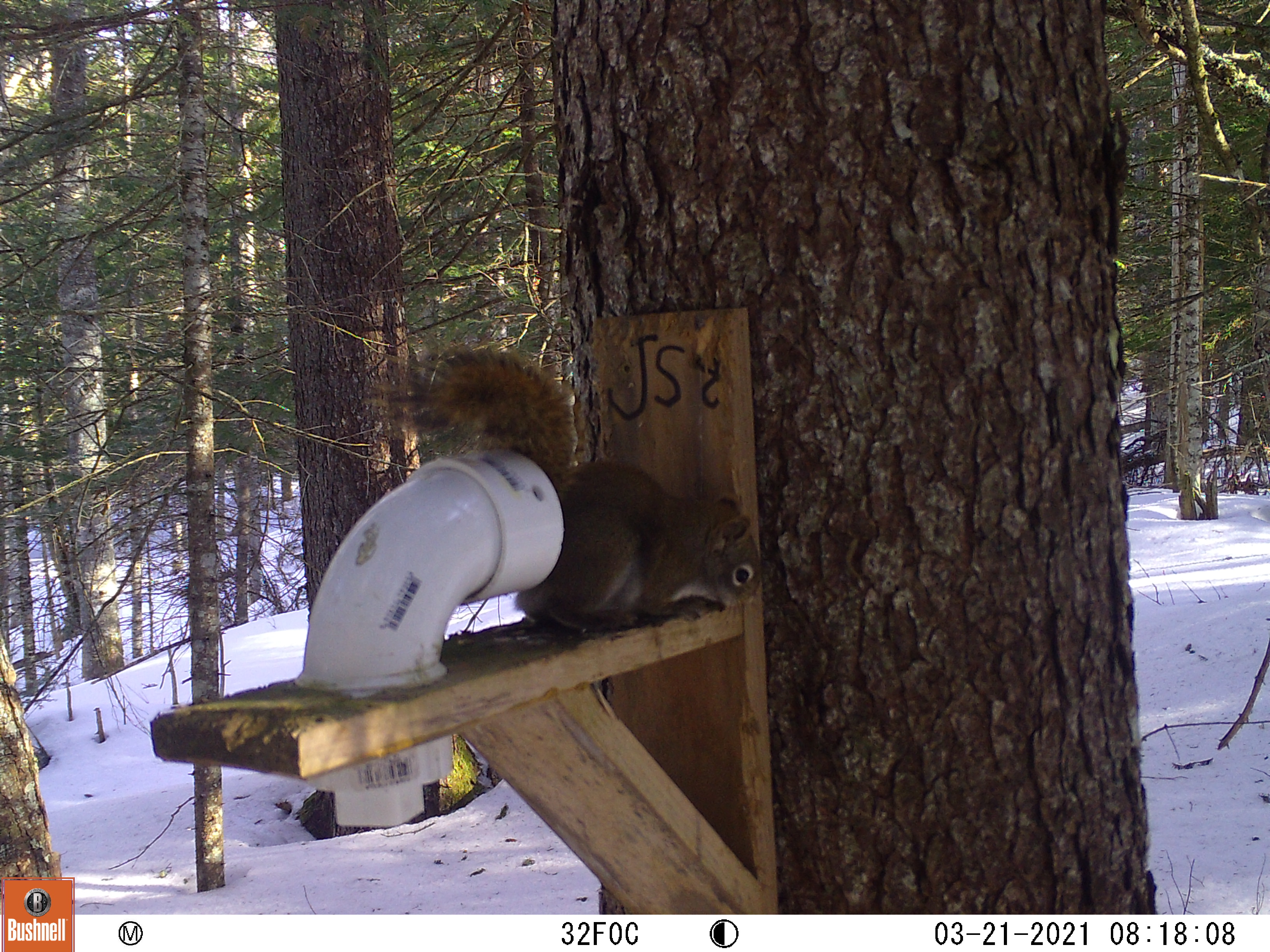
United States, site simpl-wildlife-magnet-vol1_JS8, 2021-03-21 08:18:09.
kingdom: Animalia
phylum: Chordata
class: Mammalia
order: Rodentia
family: Sciuridae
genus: Tamiasciurus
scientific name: Tamiasciurus hudsonicus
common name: red squirrel